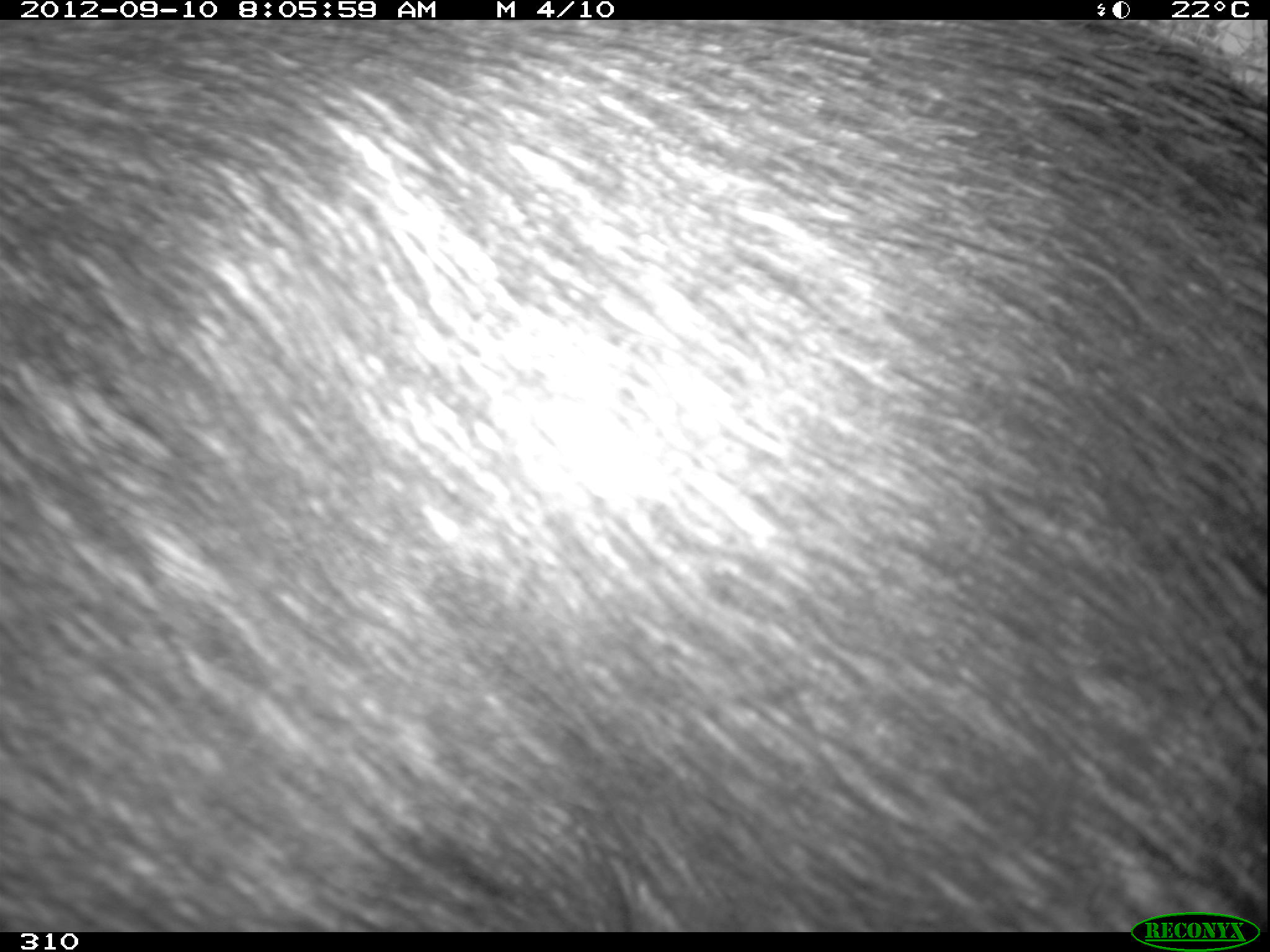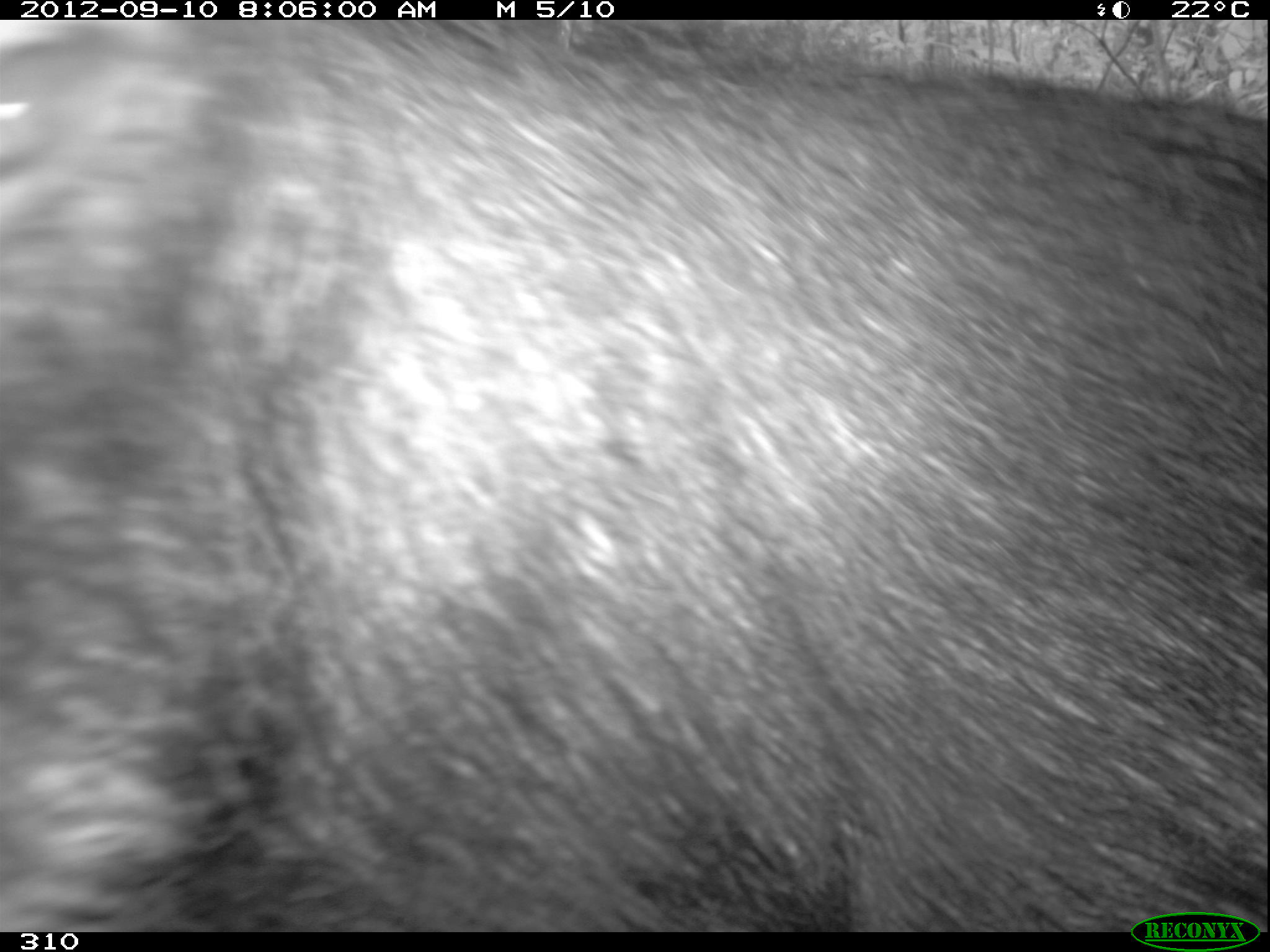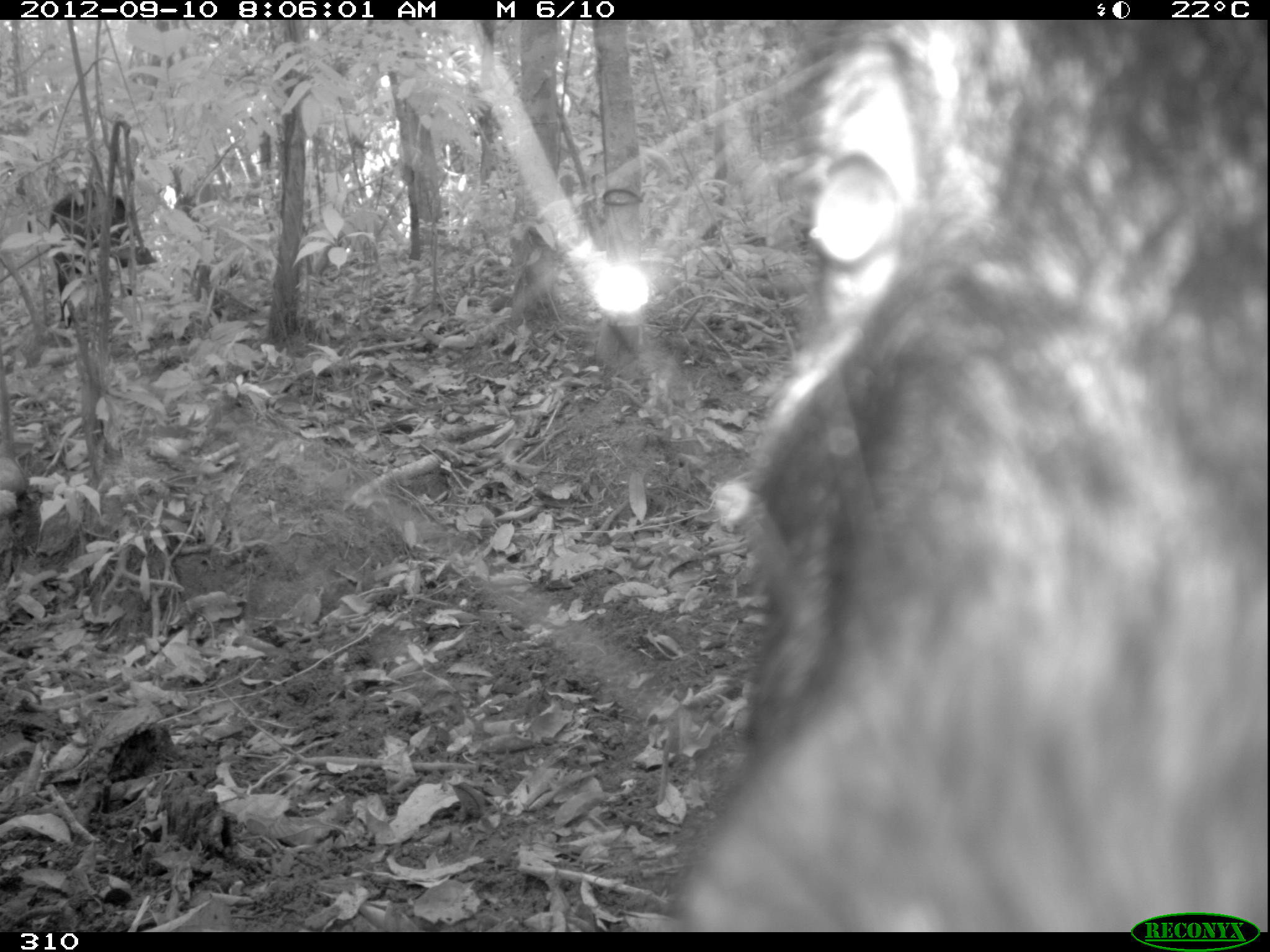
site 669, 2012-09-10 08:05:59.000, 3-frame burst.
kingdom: Animalia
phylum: Chordata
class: Mammalia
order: Artiodactyla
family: Tayassuidae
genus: Tayassu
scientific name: Tayassu pecari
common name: white-lipped peccary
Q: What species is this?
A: Tayassu pecari (white-lipped peccary).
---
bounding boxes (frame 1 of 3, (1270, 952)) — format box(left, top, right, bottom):
tayassu pecari: box(0, 19, 1267, 931)